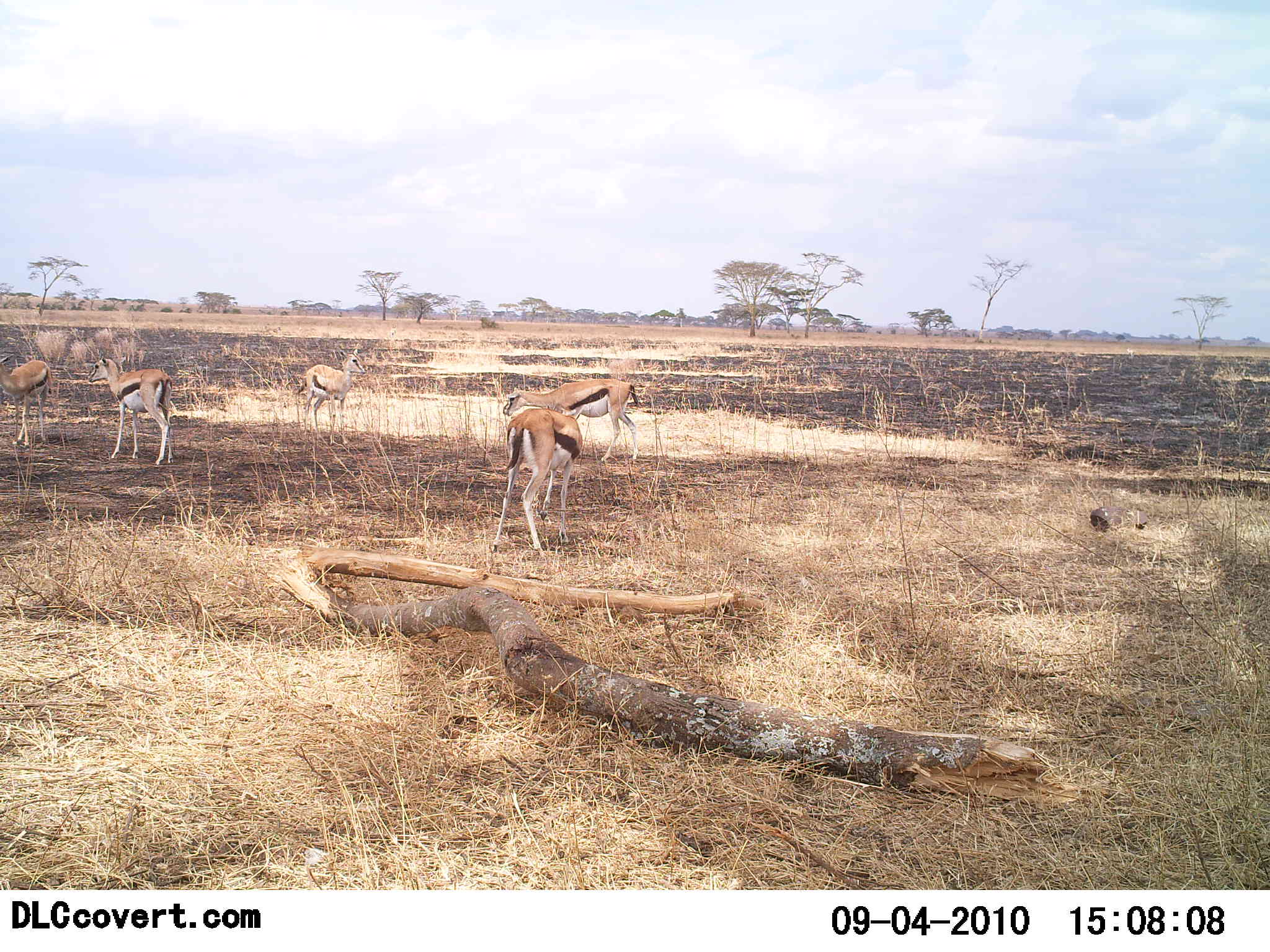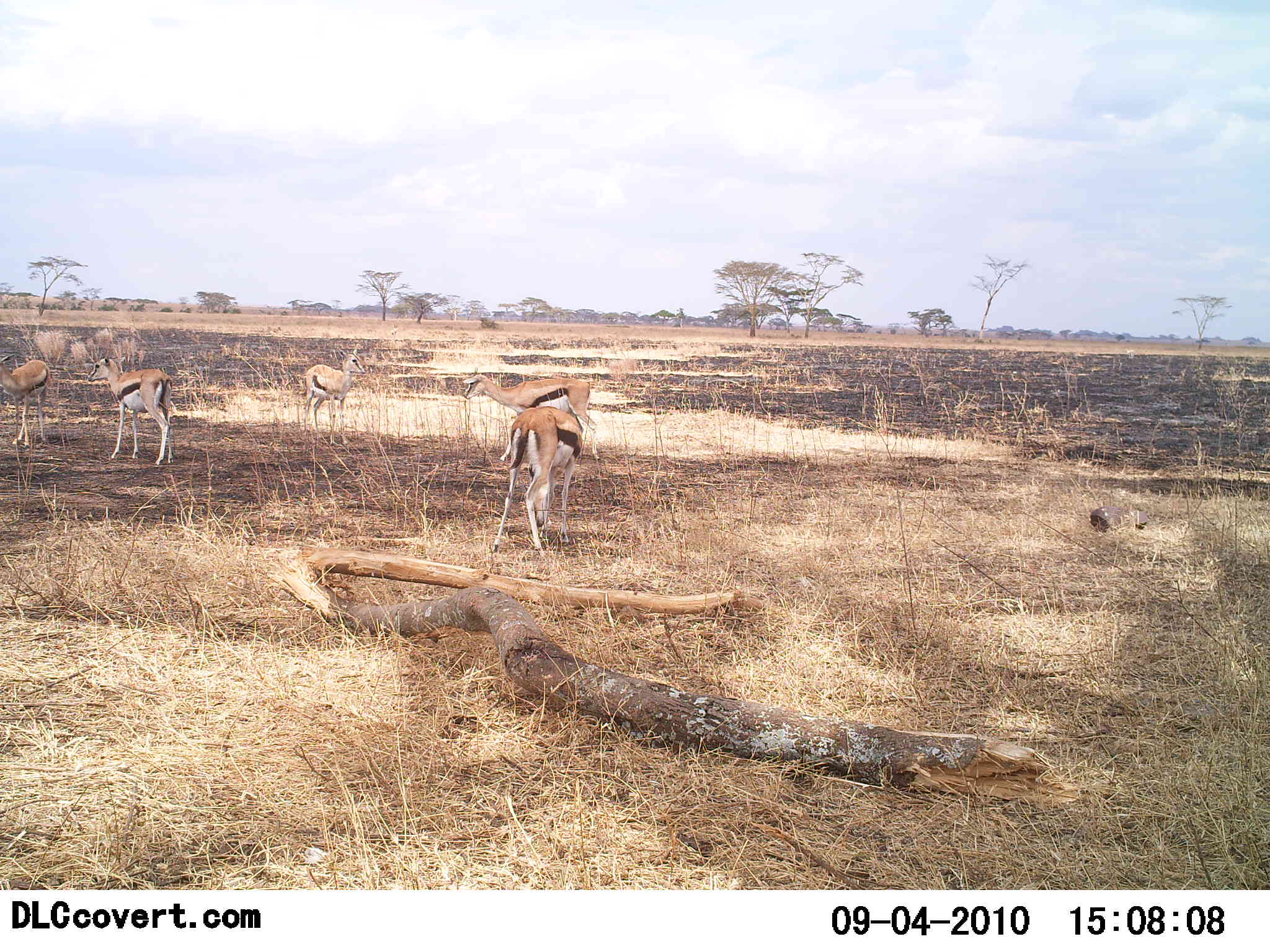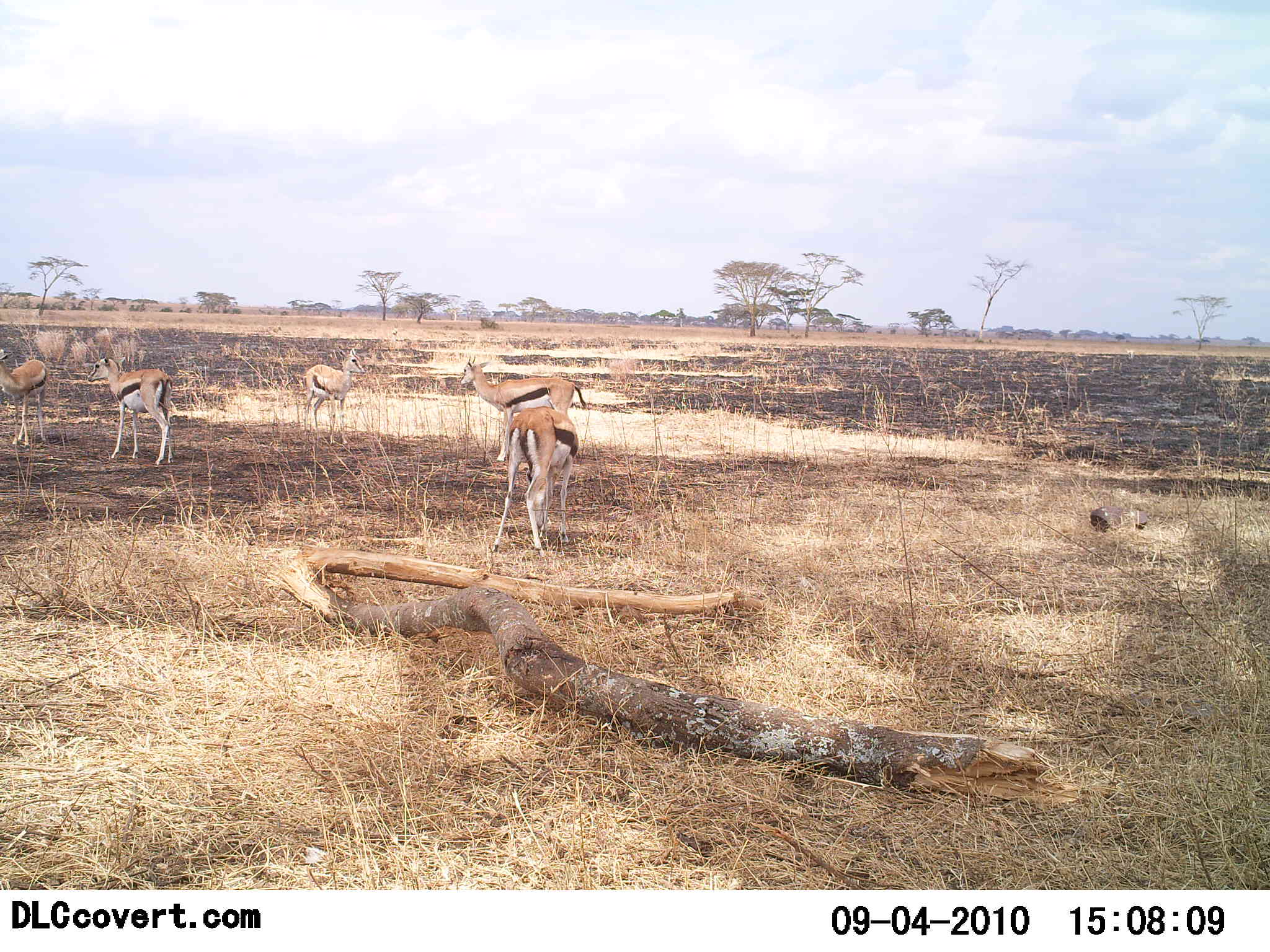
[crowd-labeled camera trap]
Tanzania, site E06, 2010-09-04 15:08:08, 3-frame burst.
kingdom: Animalia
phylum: Chordata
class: Mammalia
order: Artiodactyla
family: Bovidae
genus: Eudorcas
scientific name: Eudorcas thomsonii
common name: thomson's gazelle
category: gazellethomsons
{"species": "gazellethomsons (thomson's gazelle) (Eudorcas thomsonii)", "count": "5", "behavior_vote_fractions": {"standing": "91%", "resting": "0%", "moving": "35%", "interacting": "4%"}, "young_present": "4%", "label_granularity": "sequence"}